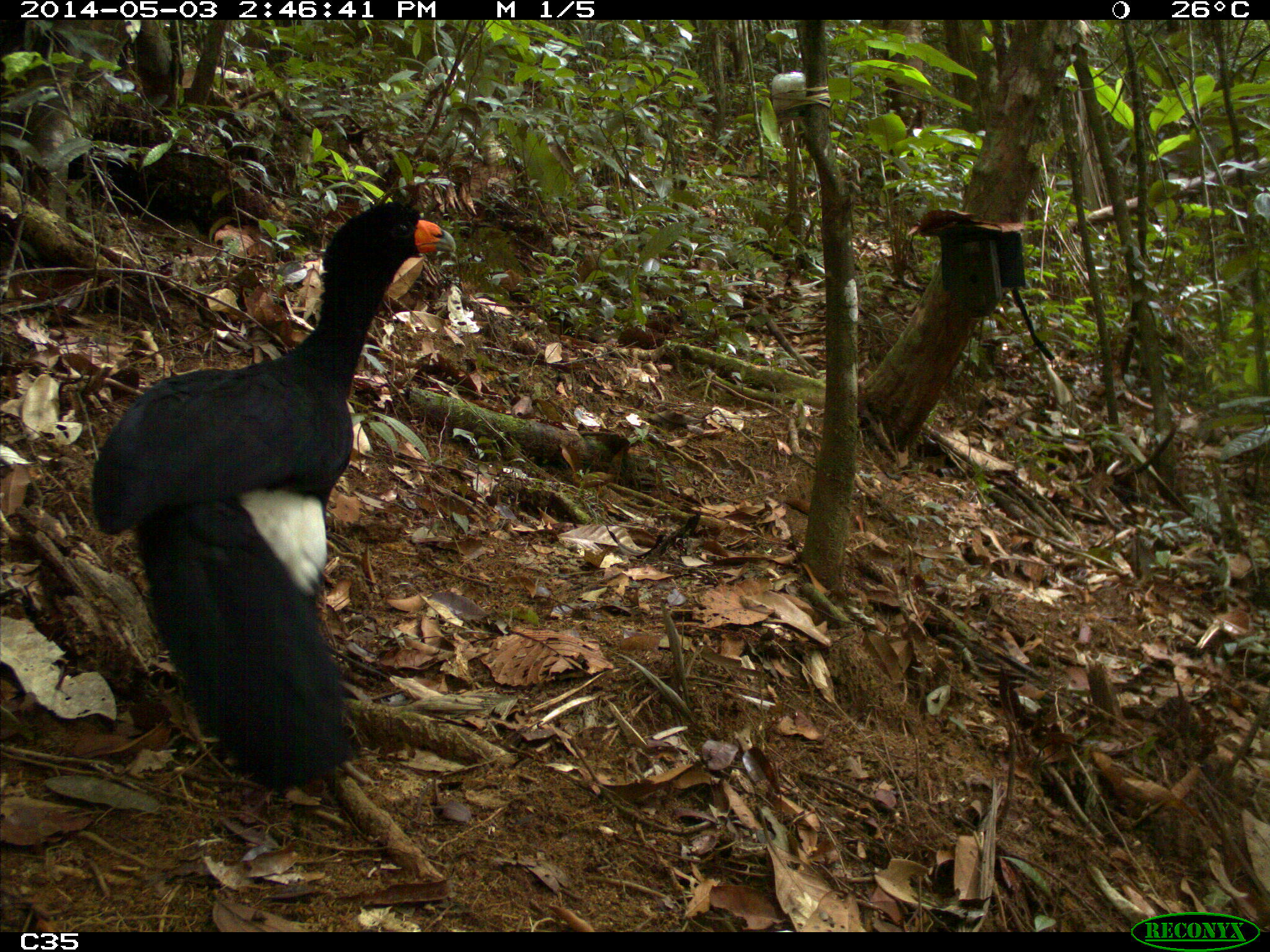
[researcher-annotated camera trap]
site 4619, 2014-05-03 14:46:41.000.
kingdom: Animalia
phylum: Chordata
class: Aves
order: Galliformes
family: Cracidae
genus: Crax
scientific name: Crax alector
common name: black curassow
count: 2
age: adult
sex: female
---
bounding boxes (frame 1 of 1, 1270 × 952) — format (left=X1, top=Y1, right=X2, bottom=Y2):
crax alector: (left=84, top=197, right=461, bottom=793)